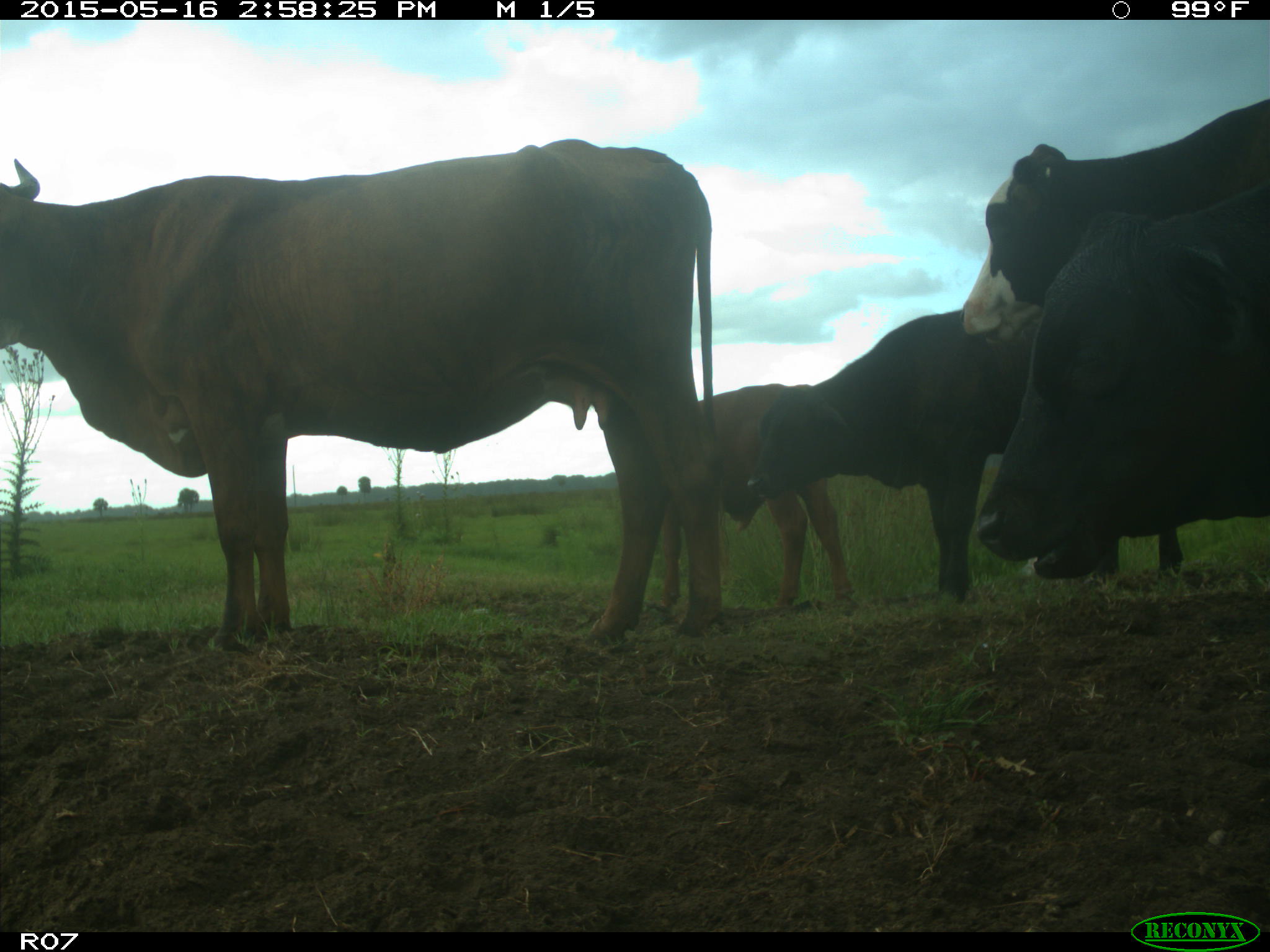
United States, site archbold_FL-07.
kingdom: Animalia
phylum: Chordata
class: Mammalia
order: Artiodactyla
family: Bovidae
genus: Bos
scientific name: Bos taurus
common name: domestic cow